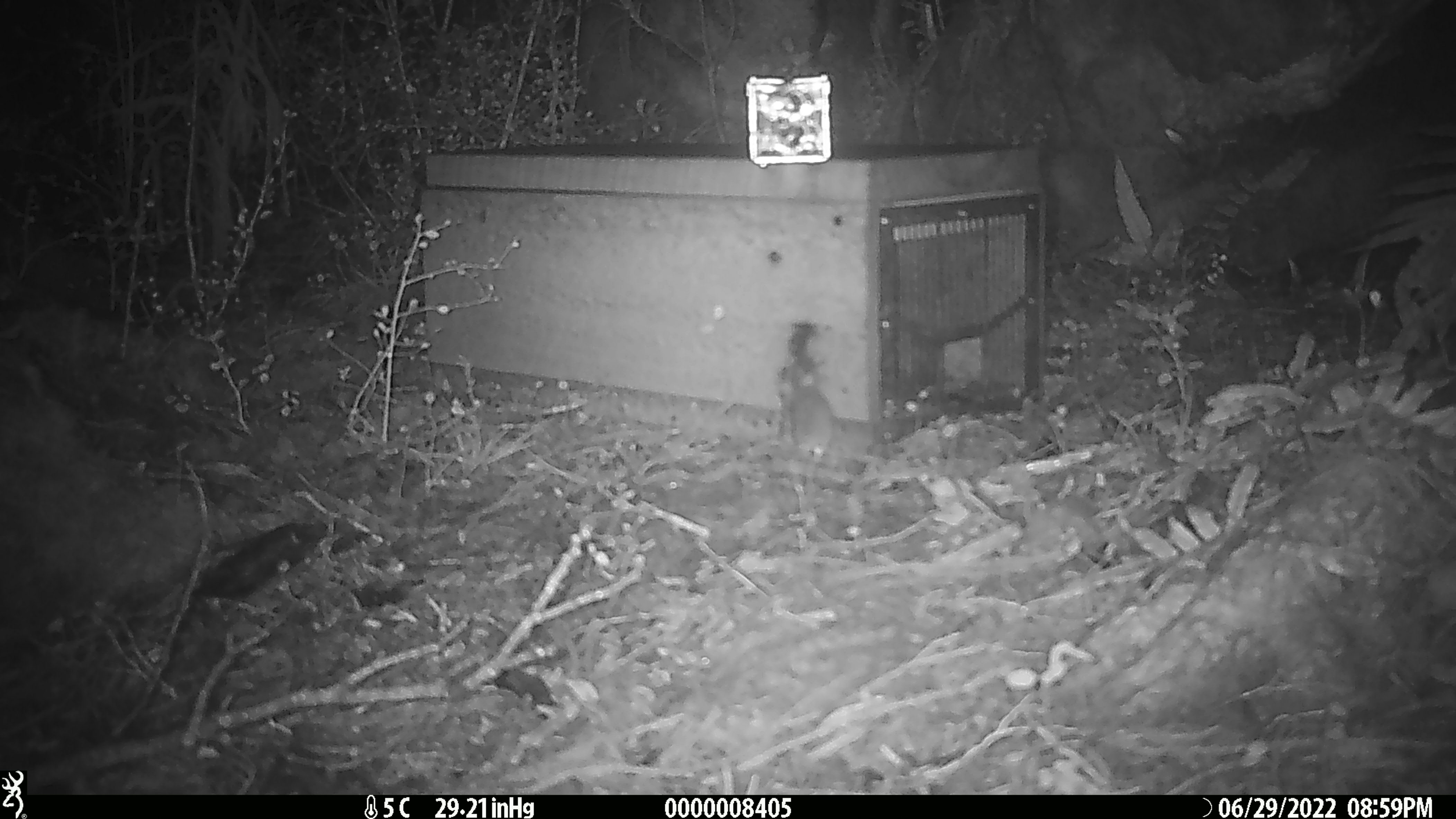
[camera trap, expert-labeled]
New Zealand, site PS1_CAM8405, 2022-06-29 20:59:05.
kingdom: Animalia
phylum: Chordata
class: Mammalia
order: Rodentia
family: Muridae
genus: Mus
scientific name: Mus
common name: mouse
Mouse (Mus).